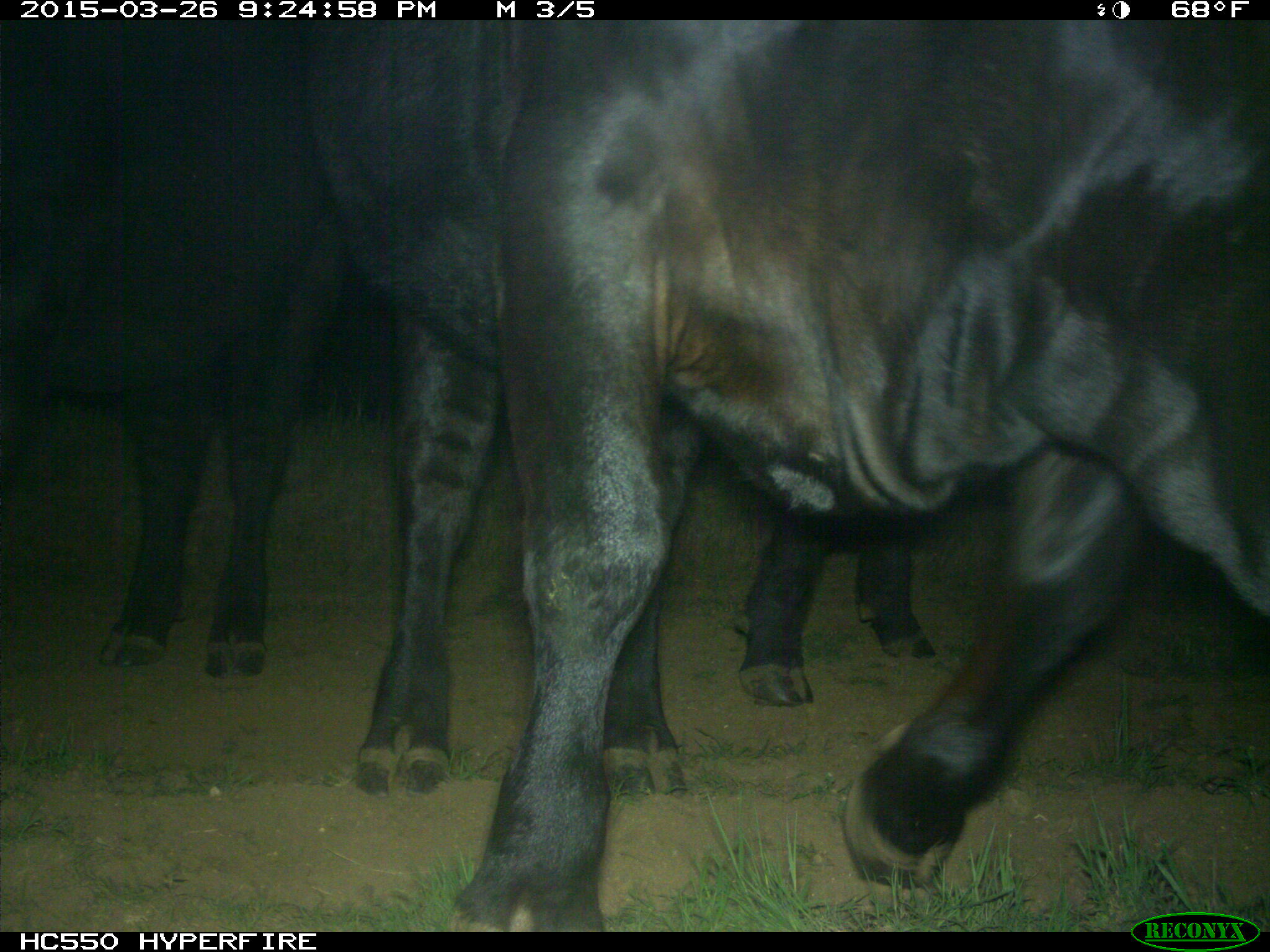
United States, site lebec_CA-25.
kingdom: Animalia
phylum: Chordata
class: Mammalia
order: Artiodactyla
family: Bovidae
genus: Bos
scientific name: Bos taurus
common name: domestic cow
Bos taurus (domestic cow).